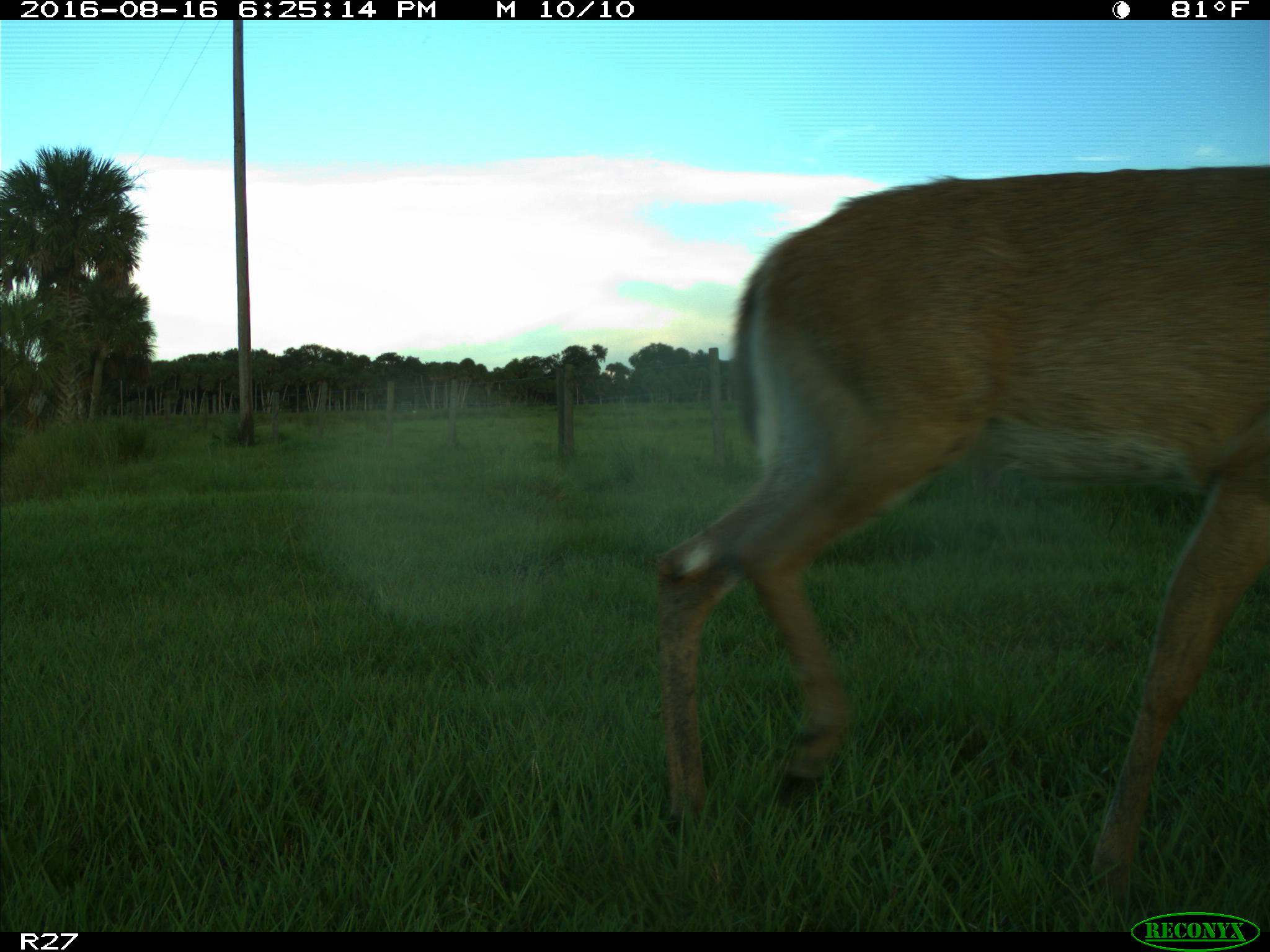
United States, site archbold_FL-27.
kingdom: Animalia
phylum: Chordata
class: Mammalia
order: Artiodactyla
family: Cervidae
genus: Odocoileus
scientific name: Odocoileus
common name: deer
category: unidentified deer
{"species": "unidentified deer (deer) (Odocoileus)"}